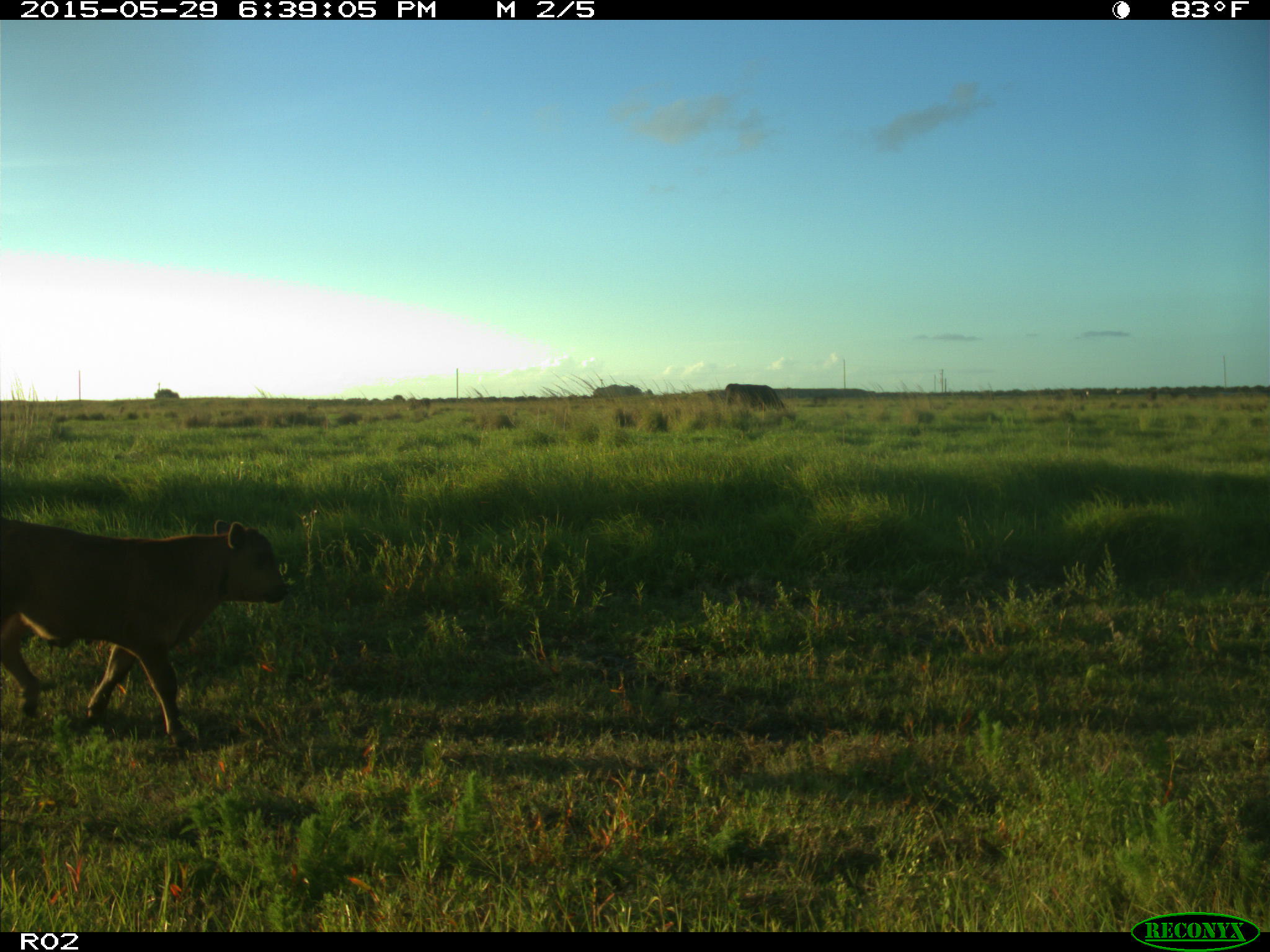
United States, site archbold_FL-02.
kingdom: Animalia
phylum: Chordata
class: Mammalia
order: Artiodactyla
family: Bovidae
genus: Bos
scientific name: Bos taurus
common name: domestic cow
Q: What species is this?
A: Bos taurus (domestic cow).